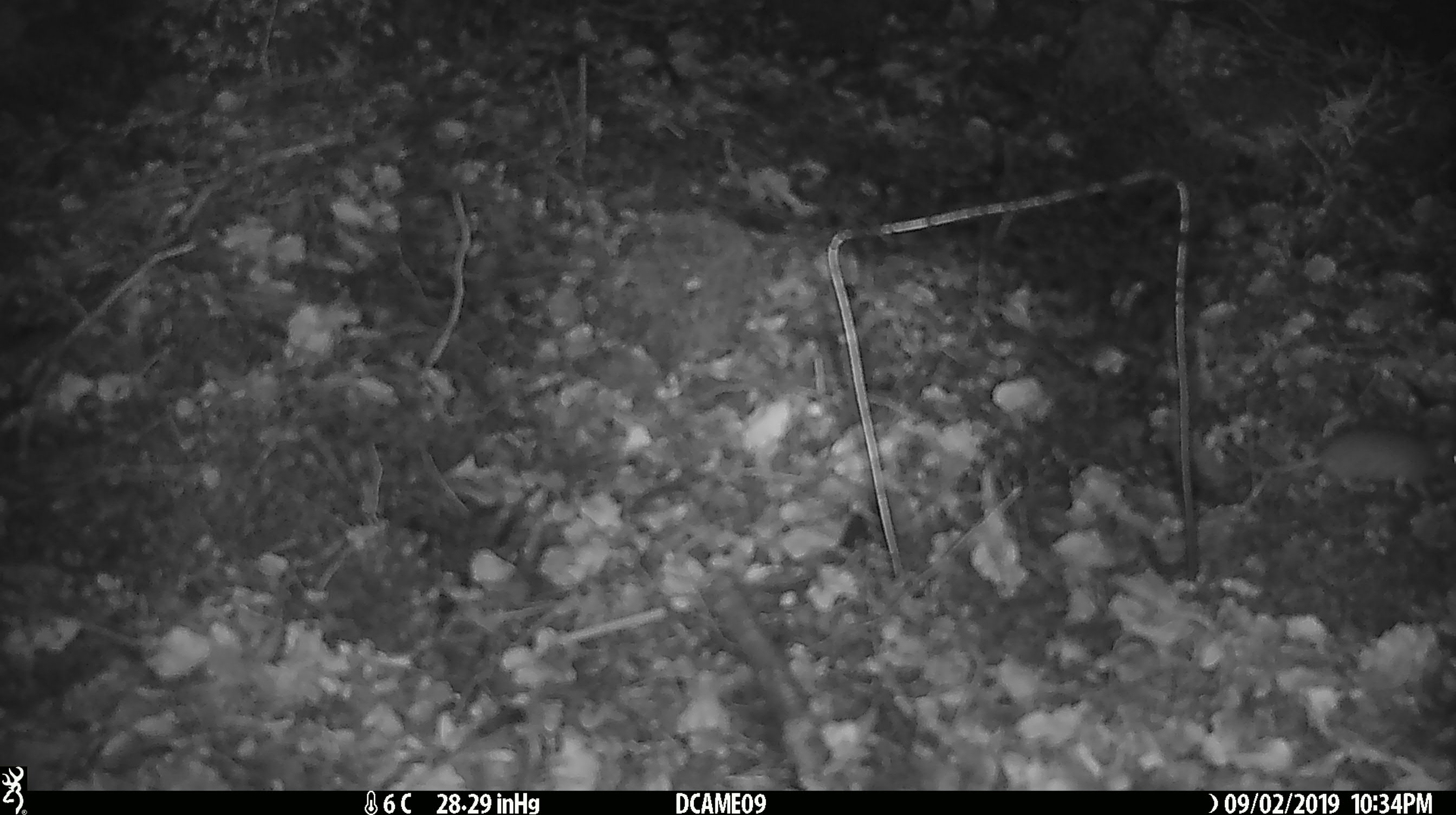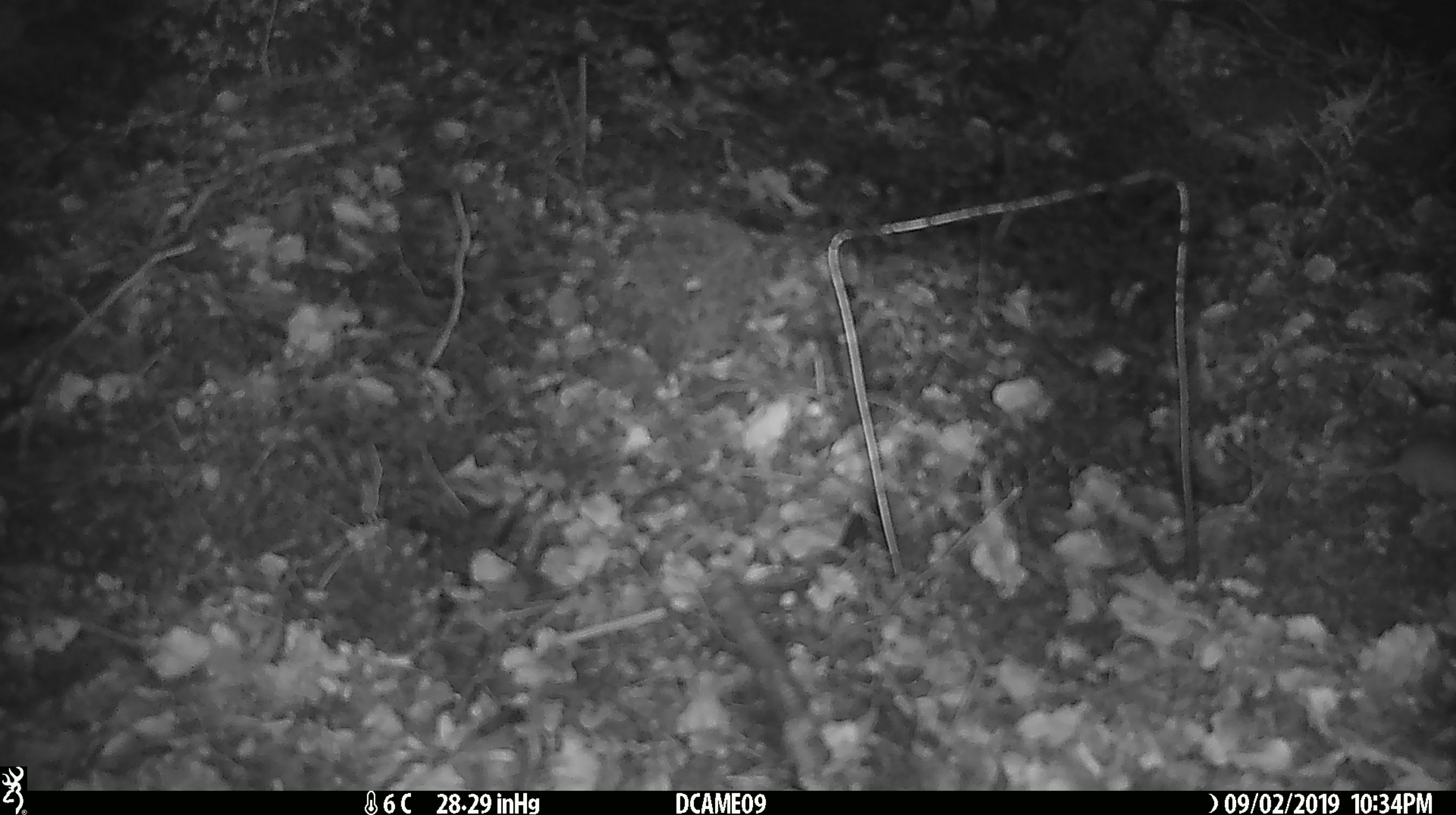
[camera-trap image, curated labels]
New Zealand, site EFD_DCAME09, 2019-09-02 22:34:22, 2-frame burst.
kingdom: Animalia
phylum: Chordata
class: Mammalia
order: Rodentia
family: Muridae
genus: Mus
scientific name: Mus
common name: mouse